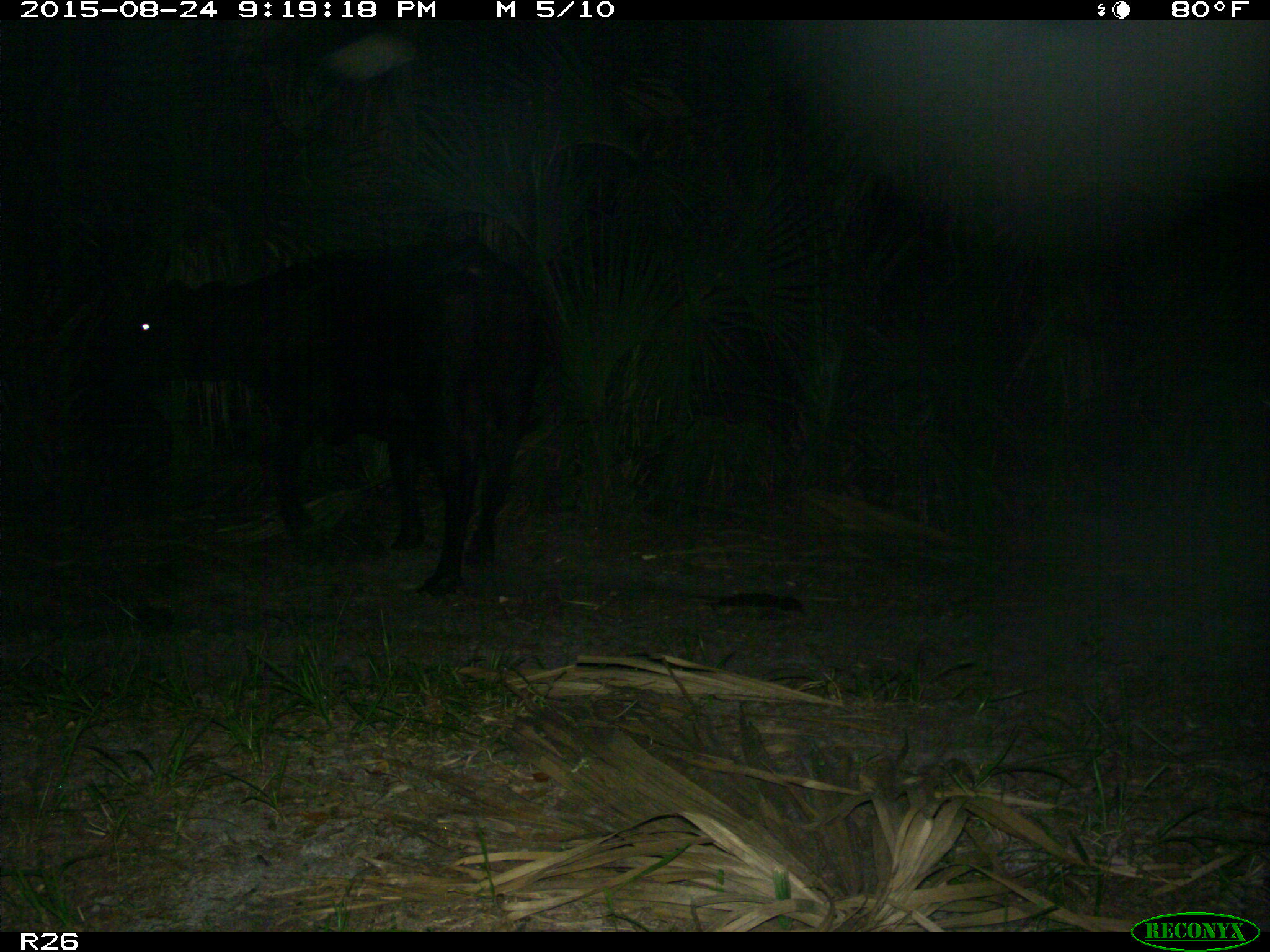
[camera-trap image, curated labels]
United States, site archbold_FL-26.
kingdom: Animalia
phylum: Chordata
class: Mammalia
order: Artiodactyla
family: Bovidae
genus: Bos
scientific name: Bos taurus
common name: domestic cow